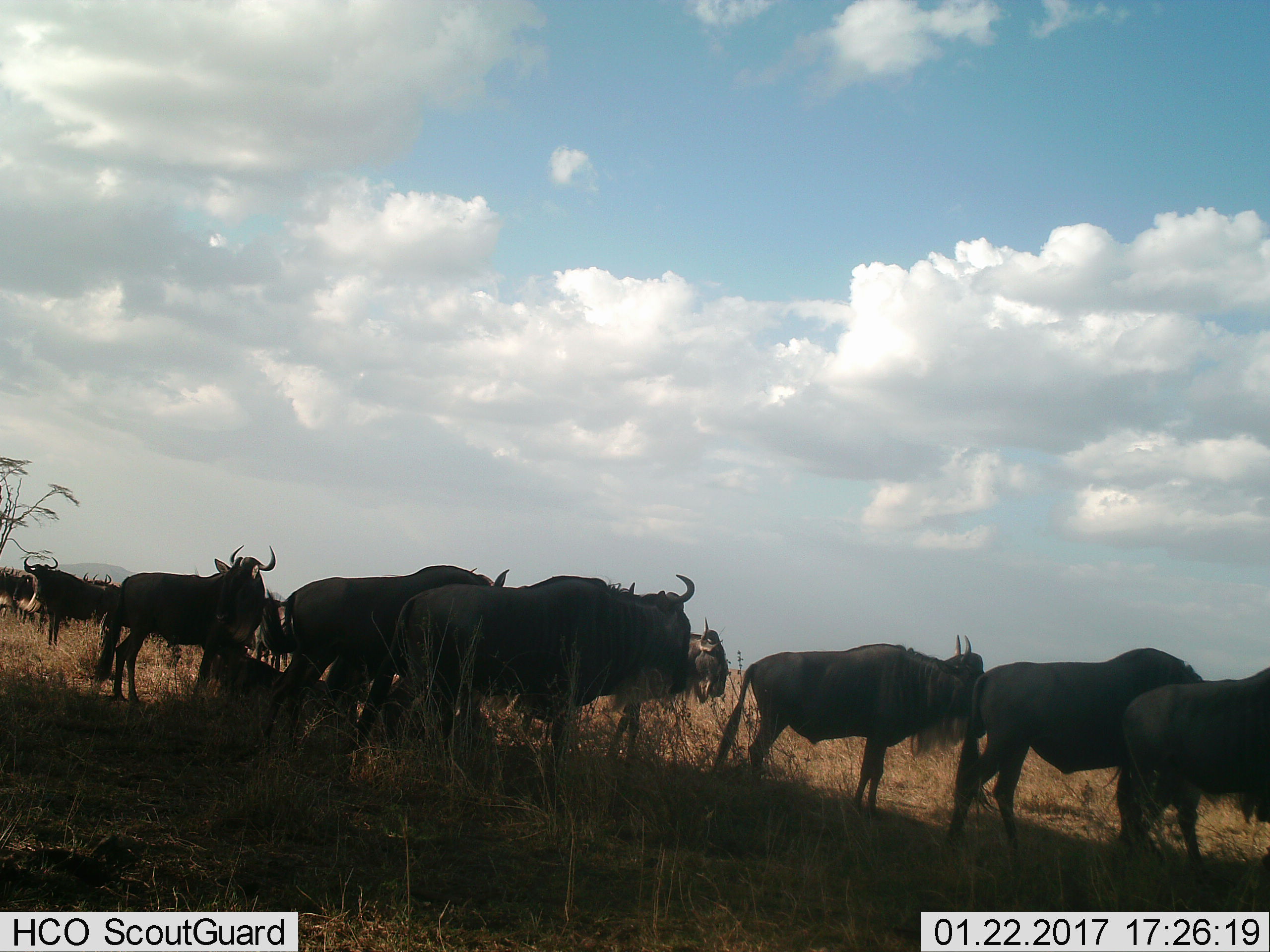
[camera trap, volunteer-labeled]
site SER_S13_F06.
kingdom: Animalia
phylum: Chordata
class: Mammalia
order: Artiodactyla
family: Bovidae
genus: Connochaetes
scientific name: Connochaetes taurinus taurinus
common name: blue wildebeest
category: wildebeestblue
Wildebeestblue (blue wildebeest) (Connochaetes taurinus taurinus), count 11-50. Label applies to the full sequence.